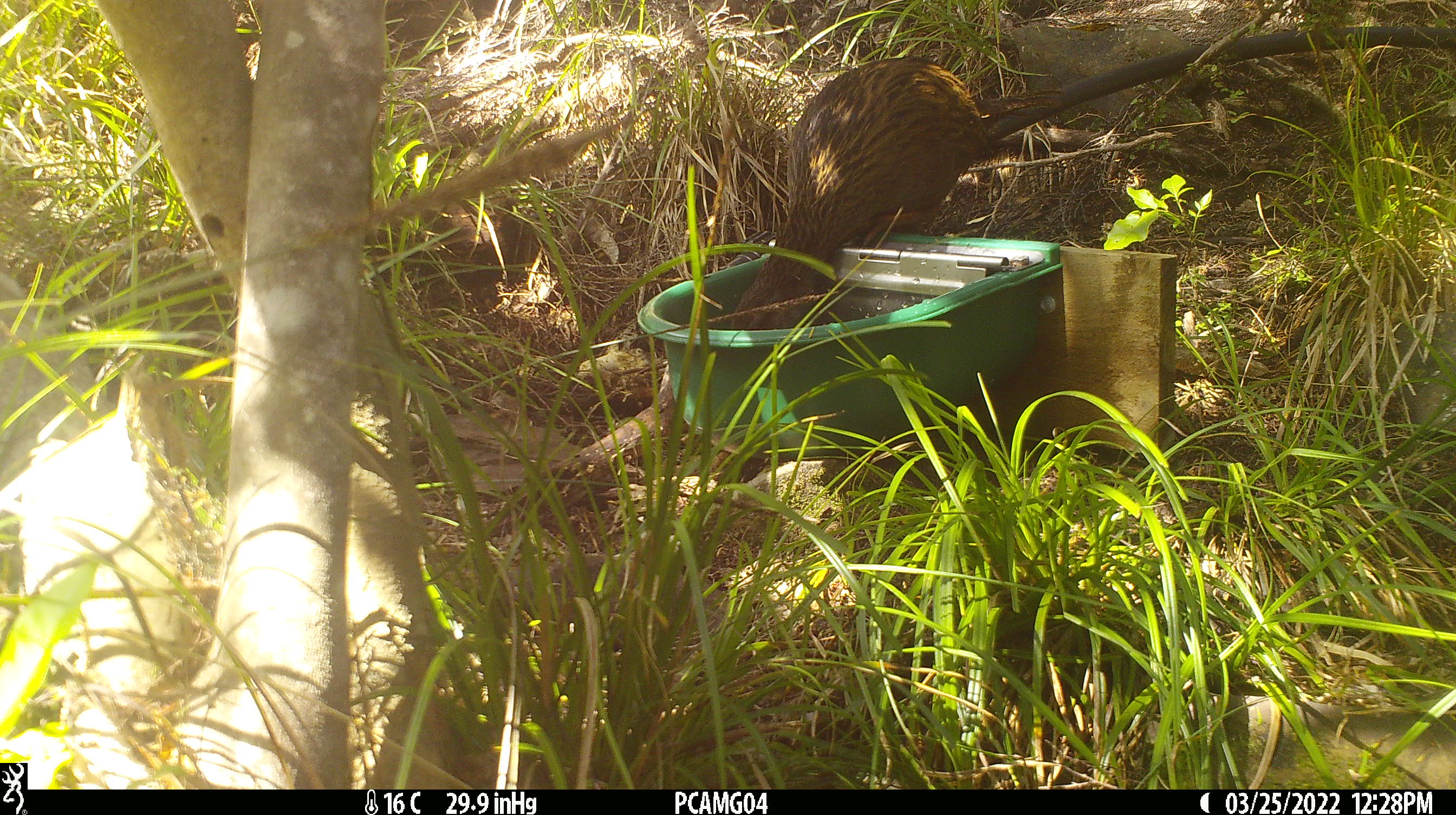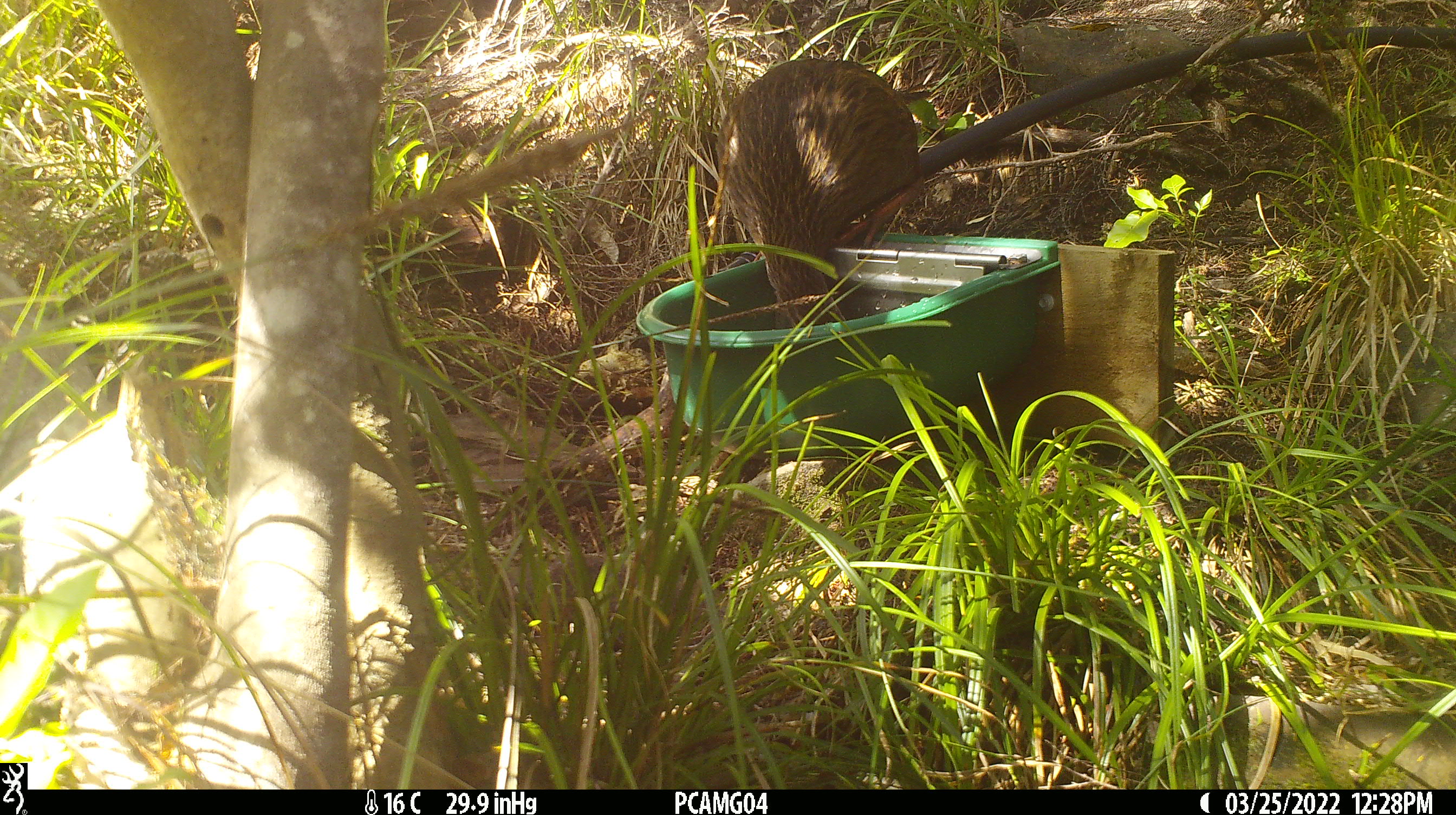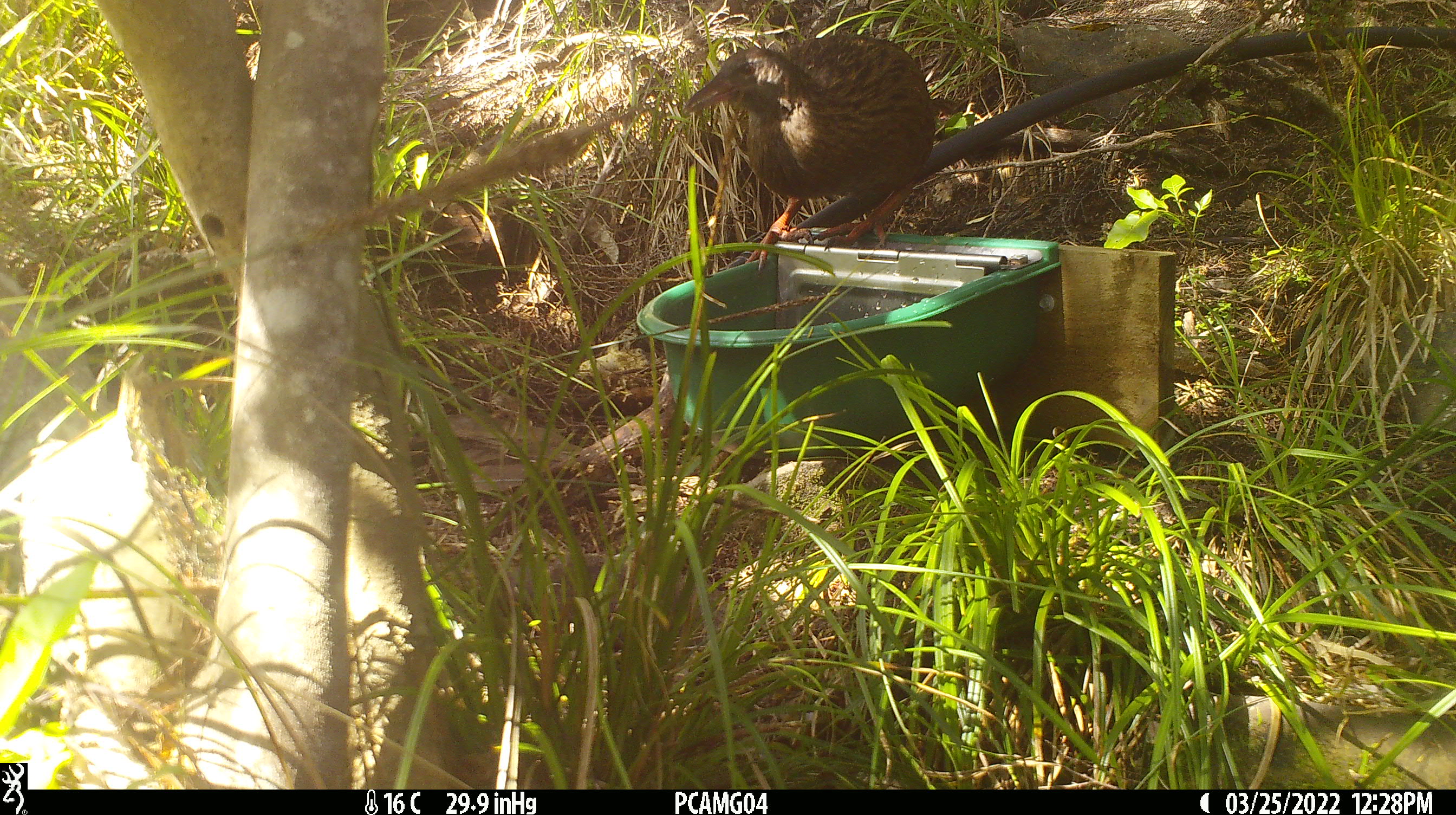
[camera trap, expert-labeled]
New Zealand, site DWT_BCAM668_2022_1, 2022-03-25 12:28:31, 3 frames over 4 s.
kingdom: Animalia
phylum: Chordata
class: Aves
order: Gruiformes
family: Rallidae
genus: Gallirallus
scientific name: Gallirallus australis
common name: weka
Weka (Gallirallus australis).